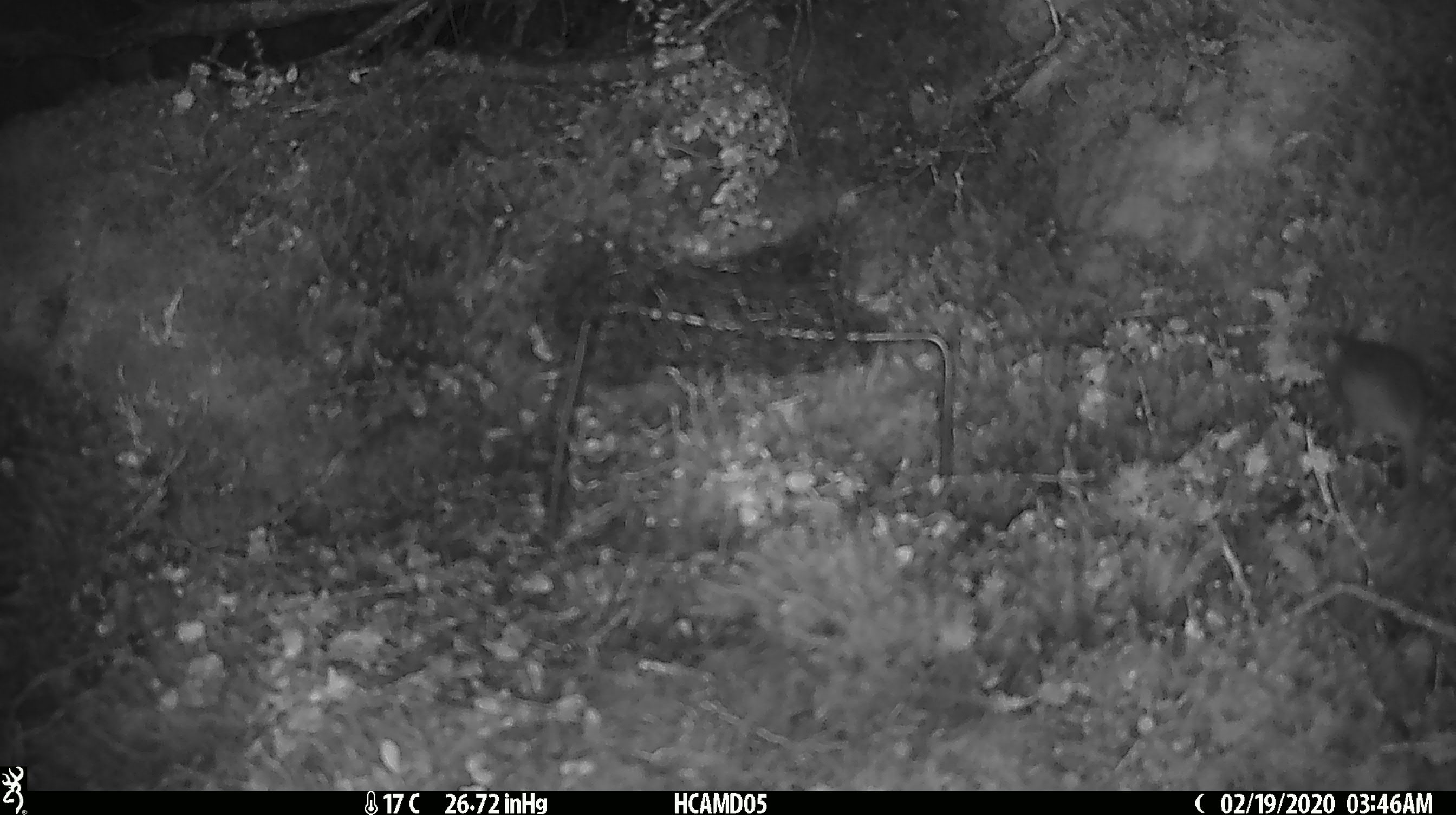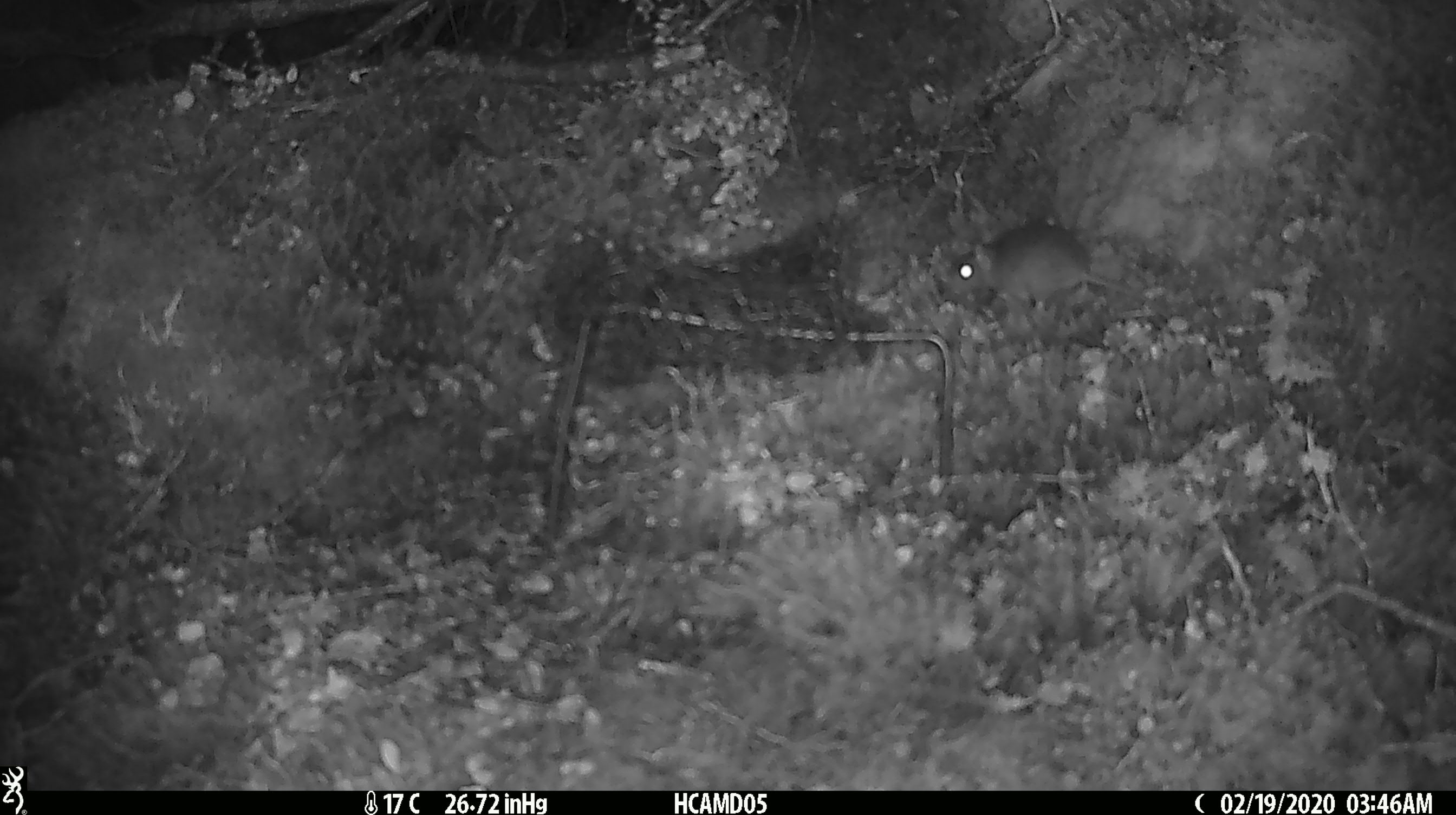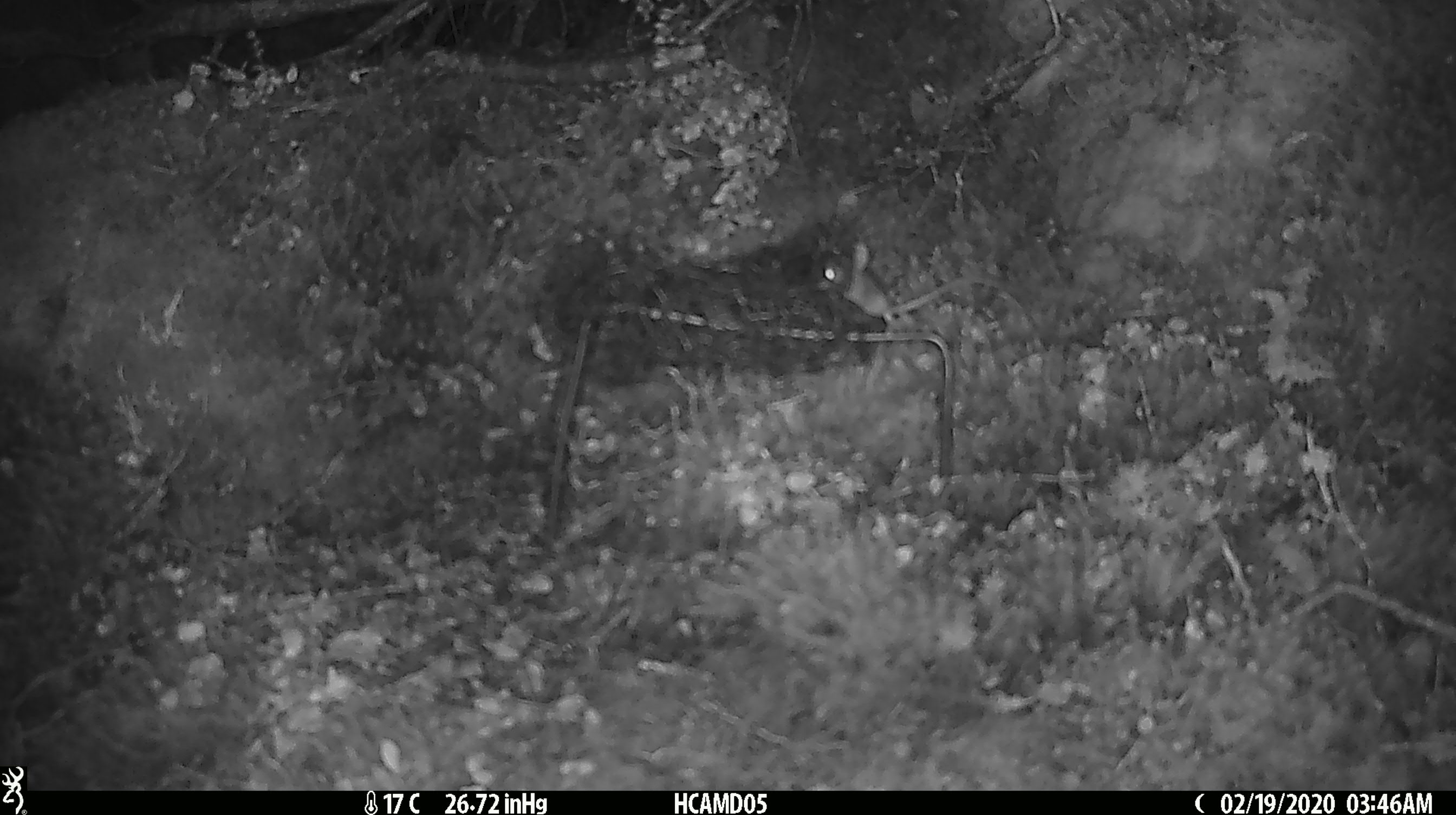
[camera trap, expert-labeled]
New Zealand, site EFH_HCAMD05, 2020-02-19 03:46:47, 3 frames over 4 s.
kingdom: Animalia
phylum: Chordata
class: Mammalia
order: Rodentia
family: Muridae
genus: Mus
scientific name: Mus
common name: mouse